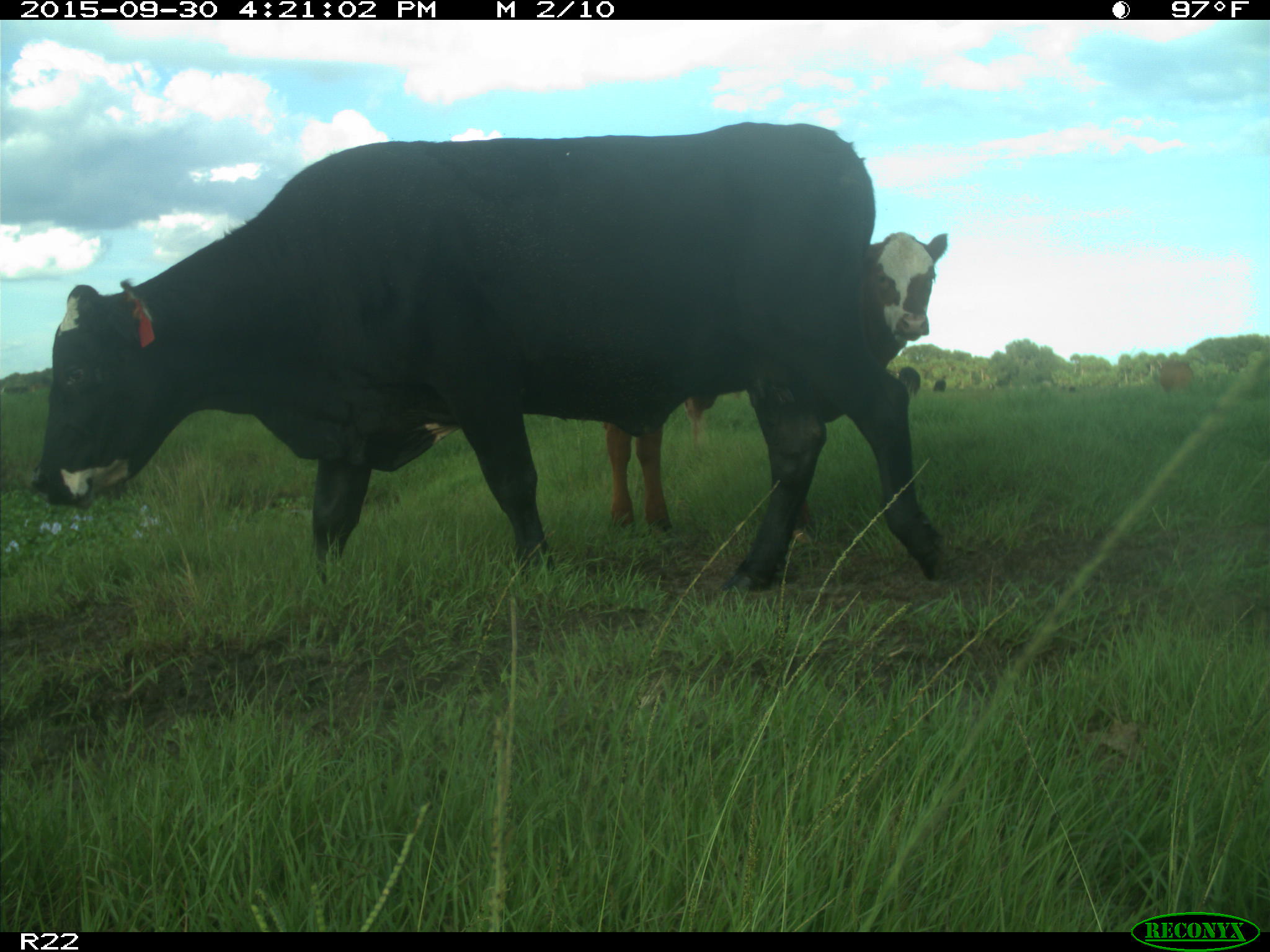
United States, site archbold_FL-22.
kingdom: Animalia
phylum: Chordata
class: Mammalia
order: Artiodactyla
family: Bovidae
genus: Bos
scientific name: Bos taurus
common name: domestic cow